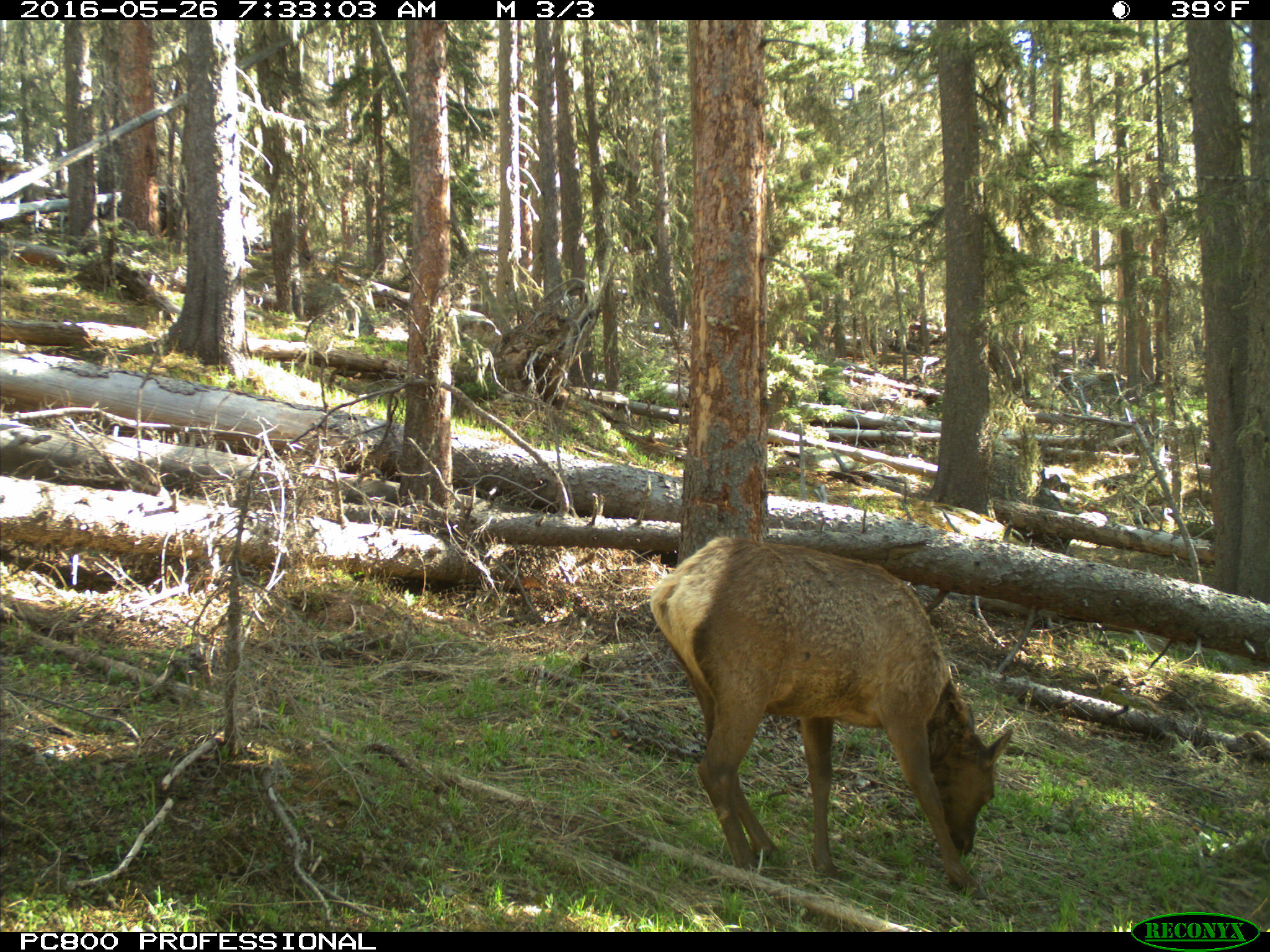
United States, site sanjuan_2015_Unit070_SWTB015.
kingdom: Animalia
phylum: Chordata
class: Mammalia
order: Artiodactyla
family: Cervidae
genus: Cervus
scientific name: Cervus elaphus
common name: red deer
Cervus elaphus (red deer).